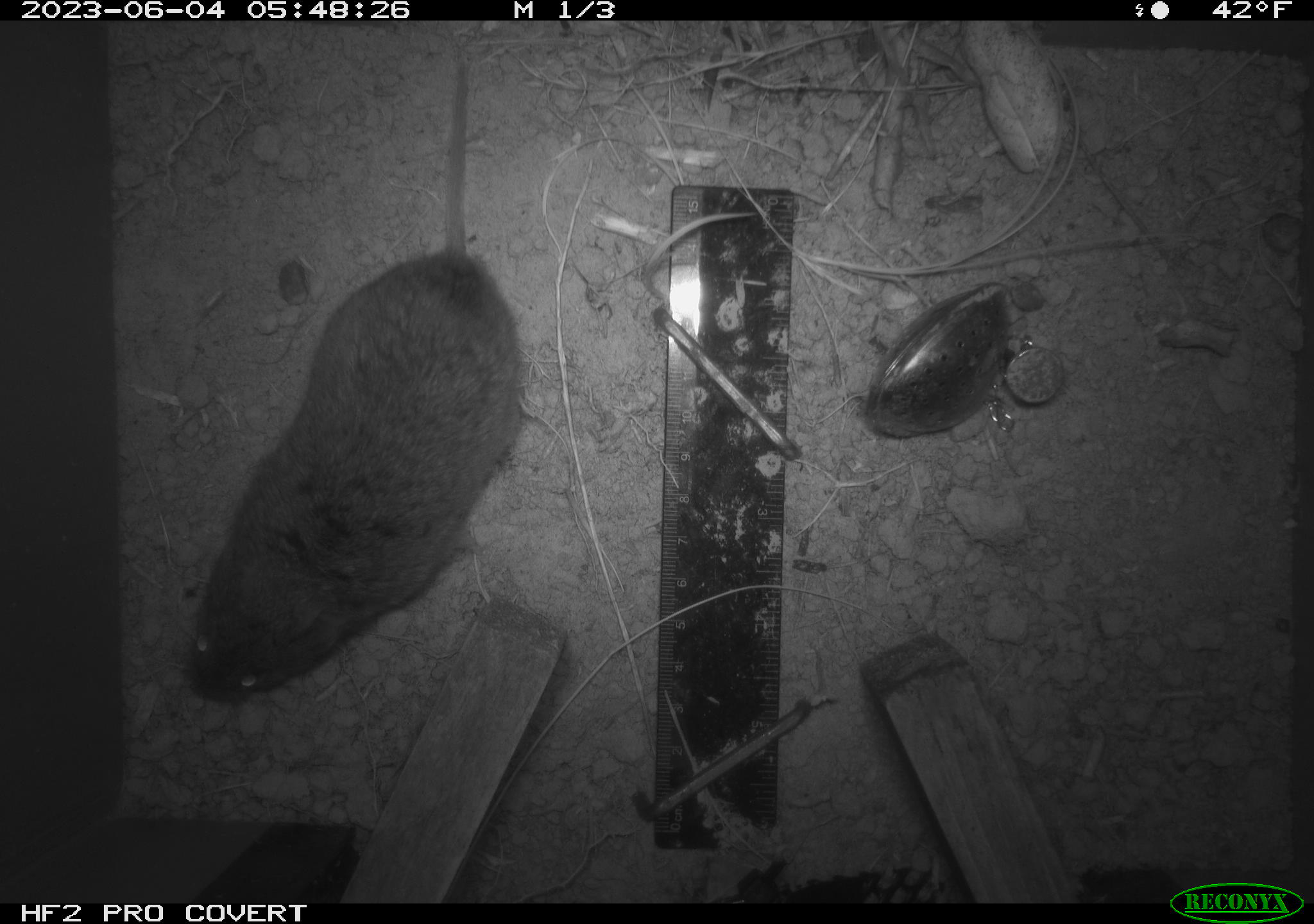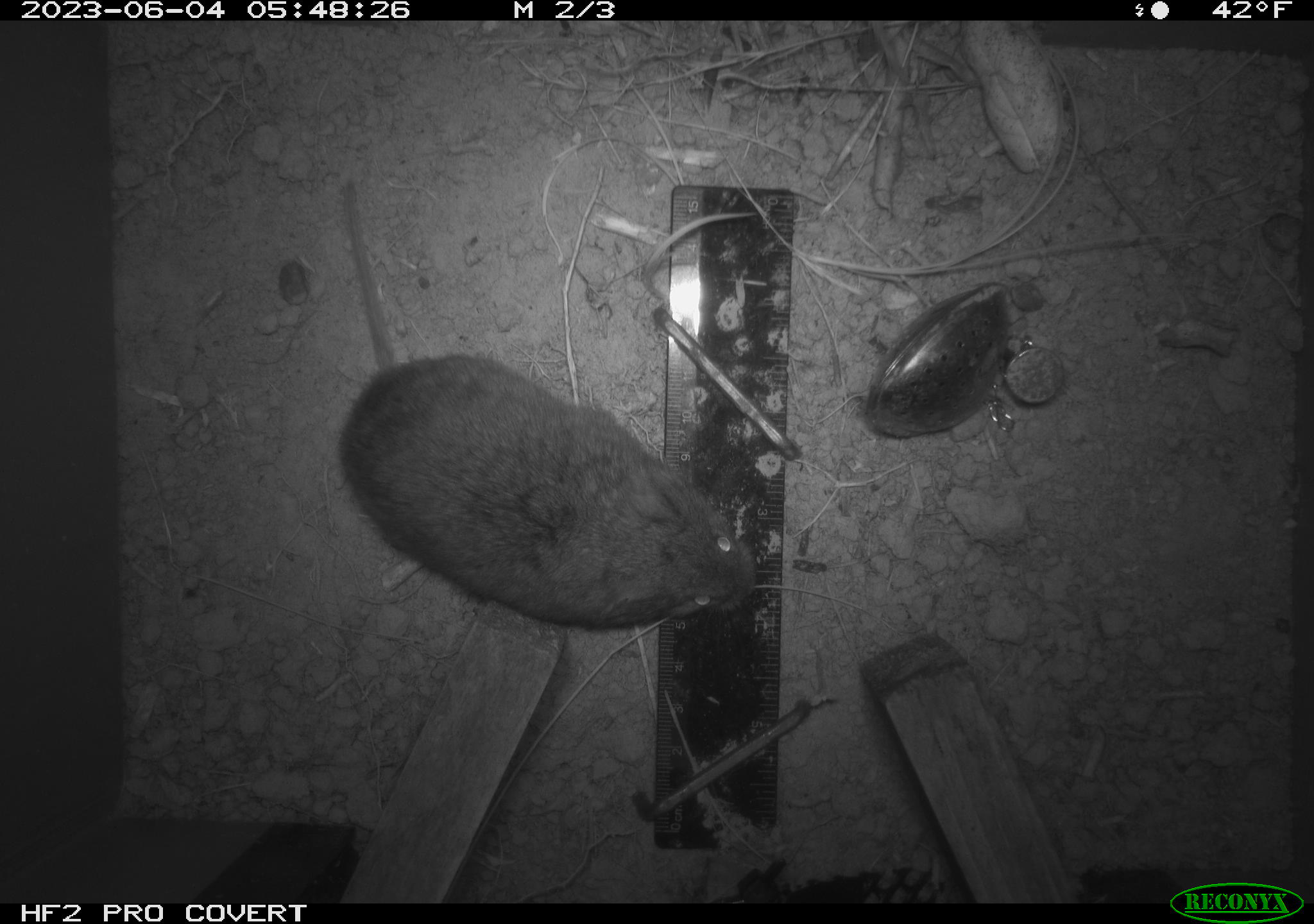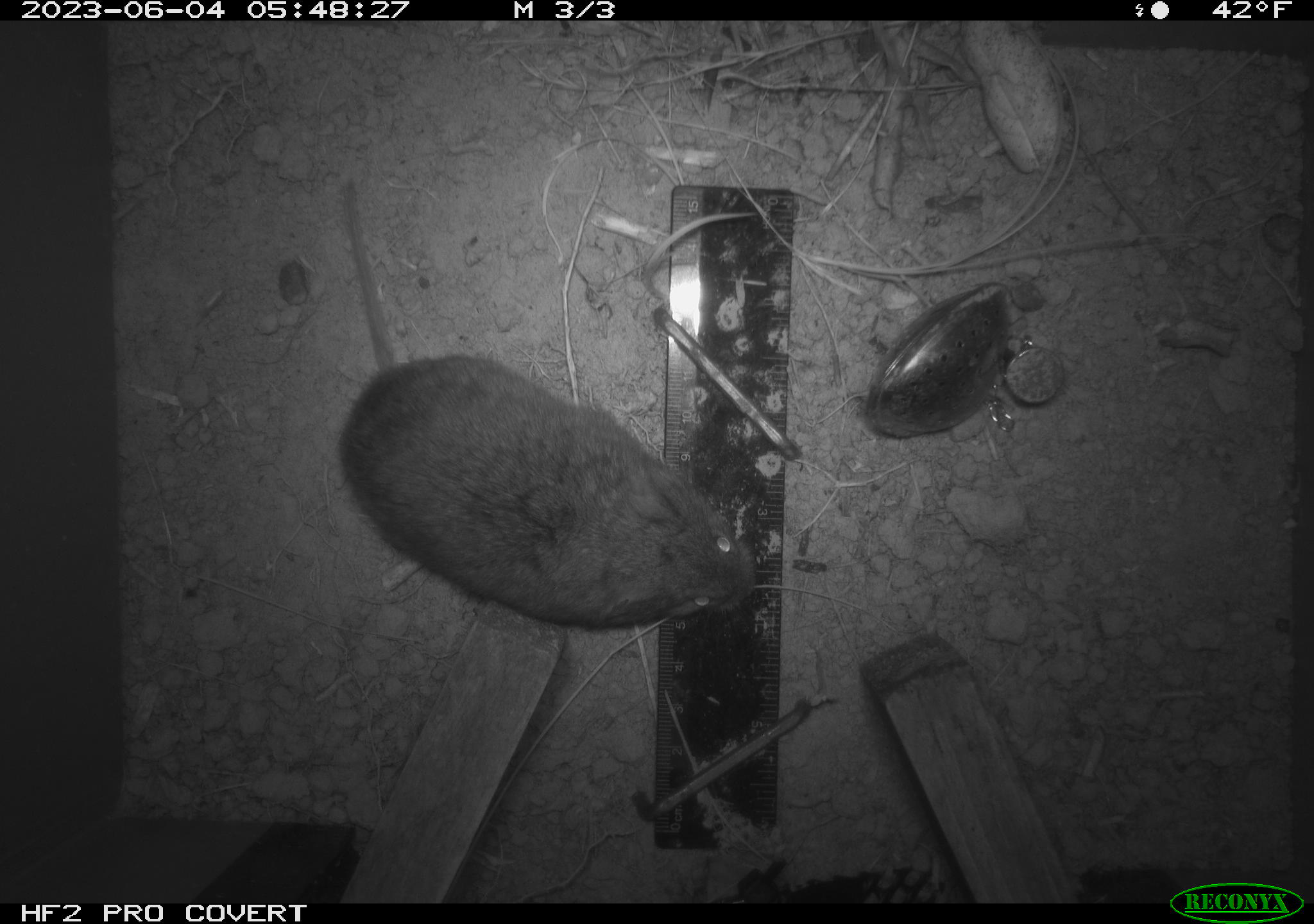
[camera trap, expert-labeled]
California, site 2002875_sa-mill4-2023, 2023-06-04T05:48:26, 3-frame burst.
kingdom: Animalia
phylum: Chordata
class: Mammalia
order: Rodentia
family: Cricetidae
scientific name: Arvicolinae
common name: voles, lemmings, and muskrats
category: arvicolinae subfamily